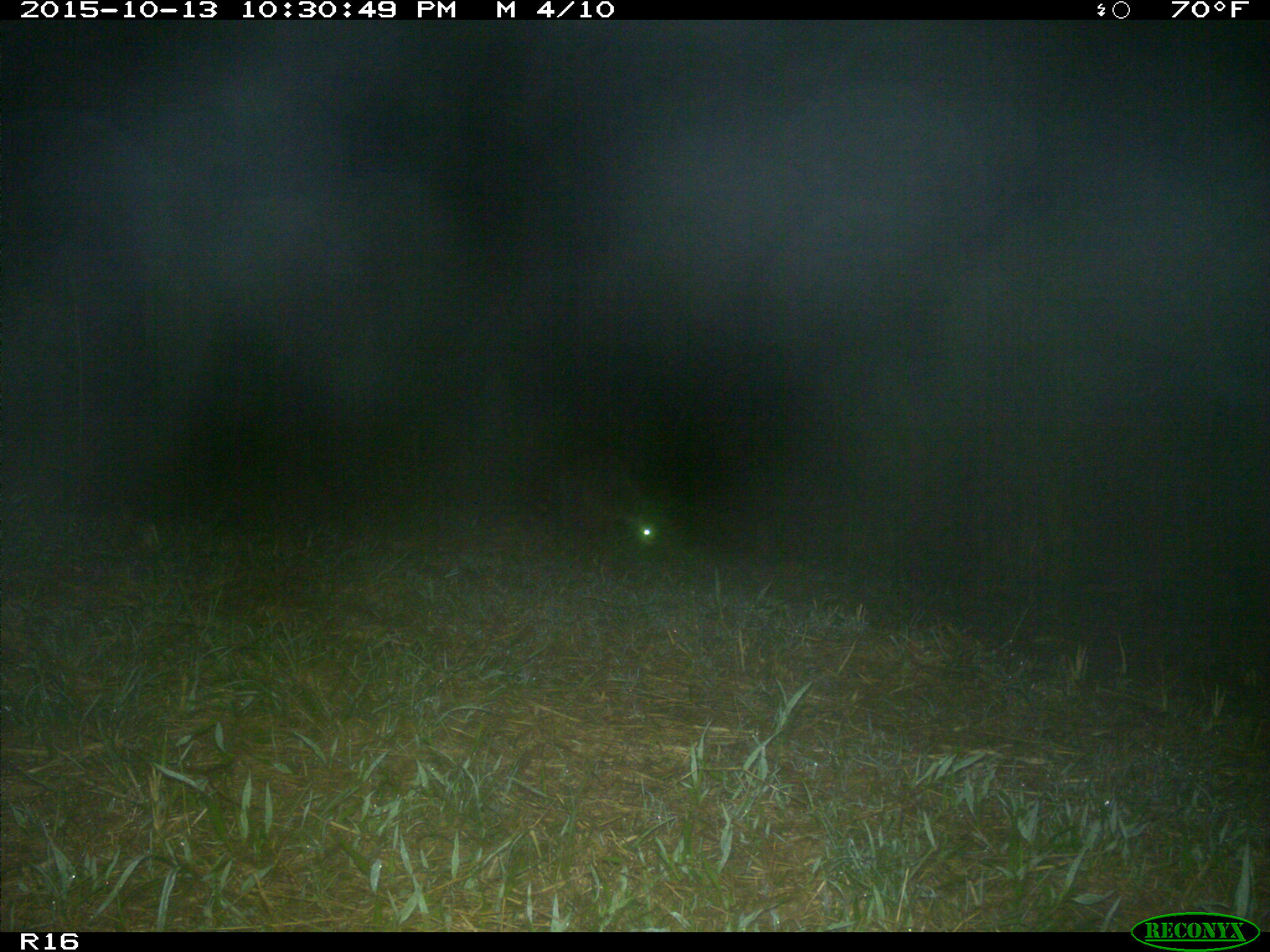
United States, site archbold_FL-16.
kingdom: Animalia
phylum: Chordata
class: Mammalia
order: Carnivora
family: Procyonidae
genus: Procyon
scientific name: Procyon lotor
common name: common raccoon